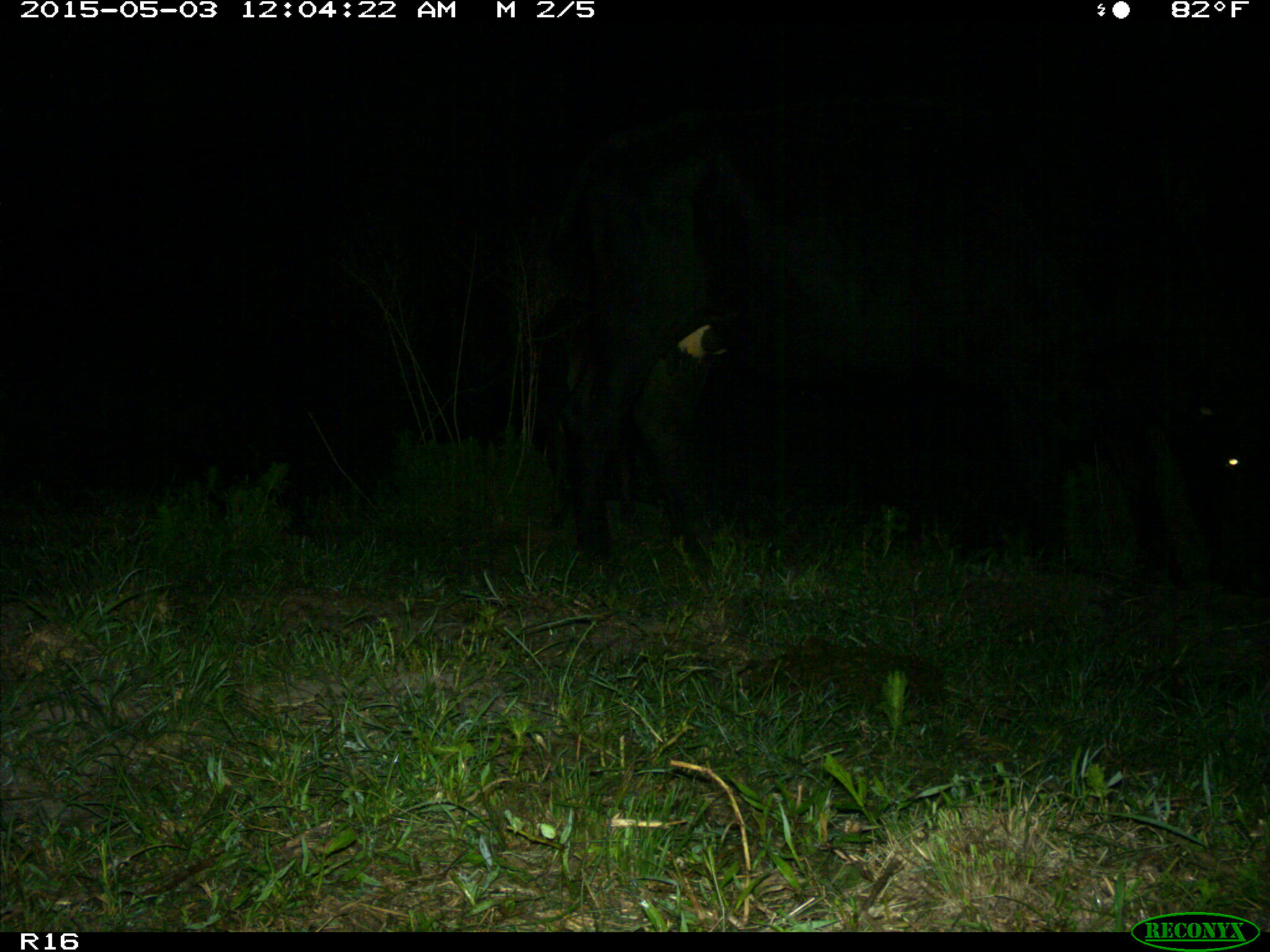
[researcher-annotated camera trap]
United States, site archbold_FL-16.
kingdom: Animalia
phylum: Chordata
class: Mammalia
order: Artiodactyla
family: Bovidae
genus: Bos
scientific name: Bos taurus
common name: domestic cow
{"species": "Bos taurus (domestic cow)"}